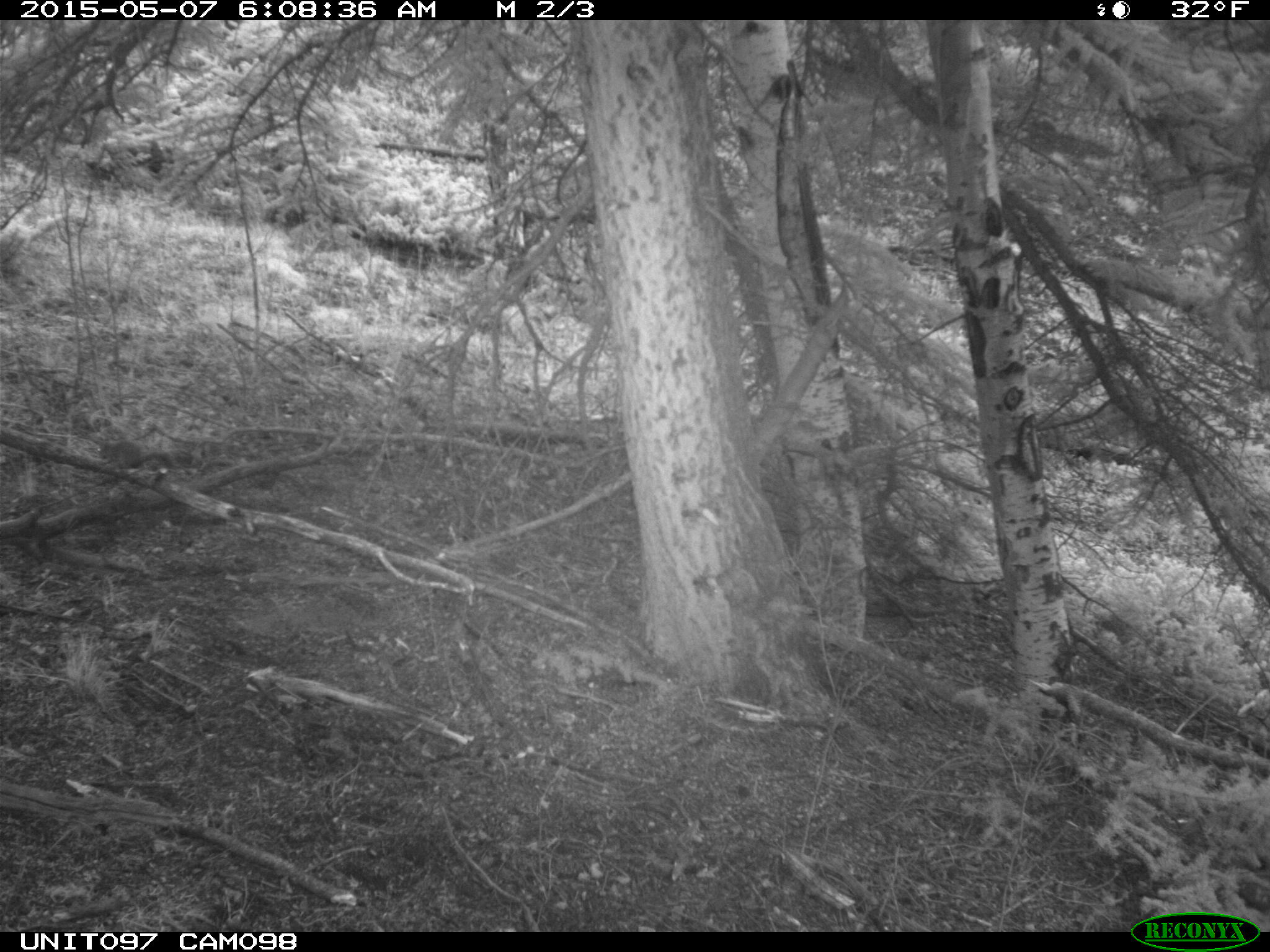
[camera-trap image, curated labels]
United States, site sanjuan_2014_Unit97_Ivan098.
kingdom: Animalia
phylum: Chordata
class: Mammalia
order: Rodentia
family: Sciuridae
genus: Tamiasciurus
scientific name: Tamiasciurus hudsonicus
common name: american red squirrel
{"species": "Tamiasciurus hudsonicus (american red squirrel)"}